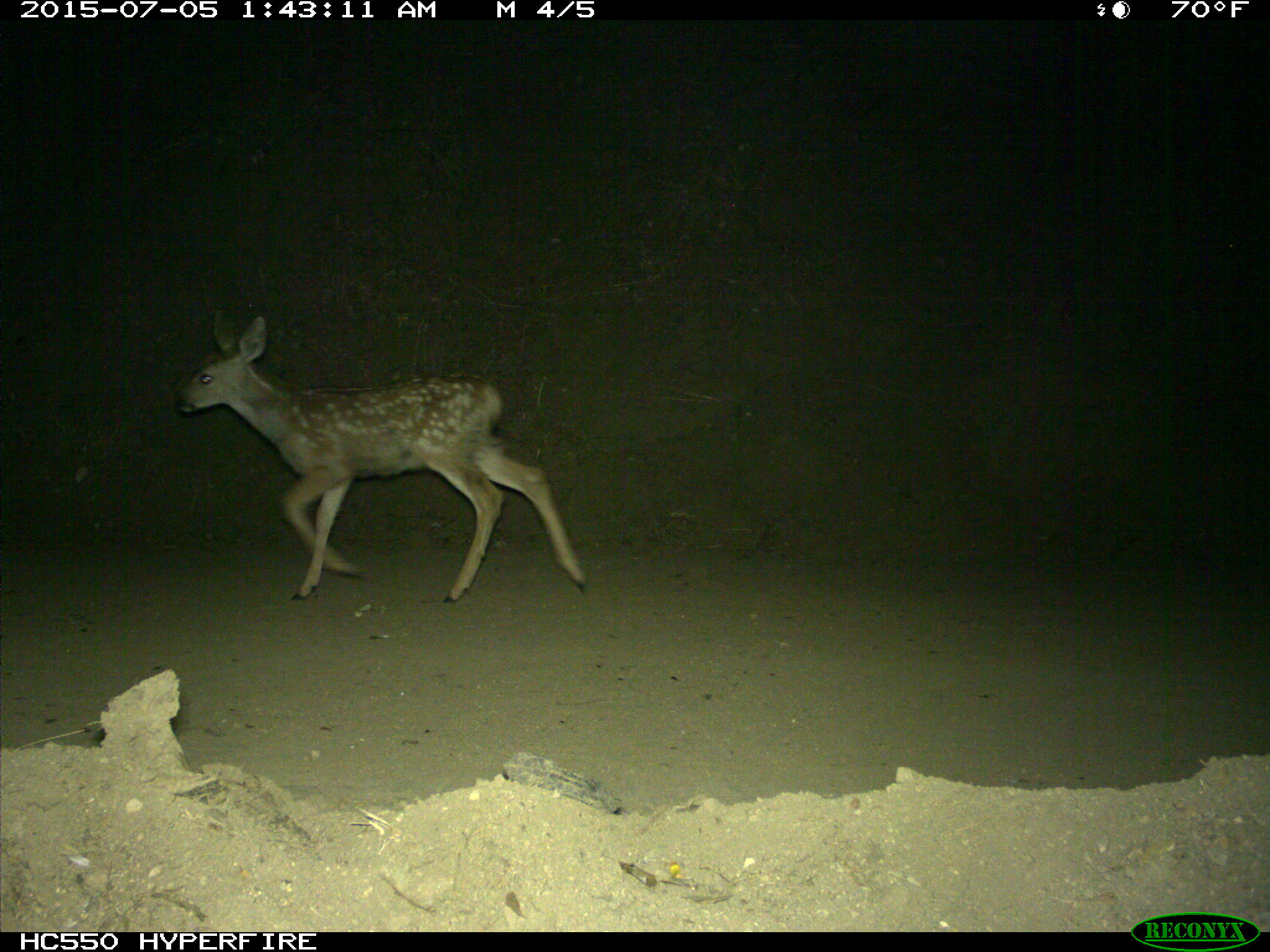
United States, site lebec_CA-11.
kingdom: Animalia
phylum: Chordata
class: Mammalia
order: Artiodactyla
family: Cervidae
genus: Odocoileus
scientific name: Odocoileus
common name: deer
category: unidentified deer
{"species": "unidentified deer (deer) (Odocoileus)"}